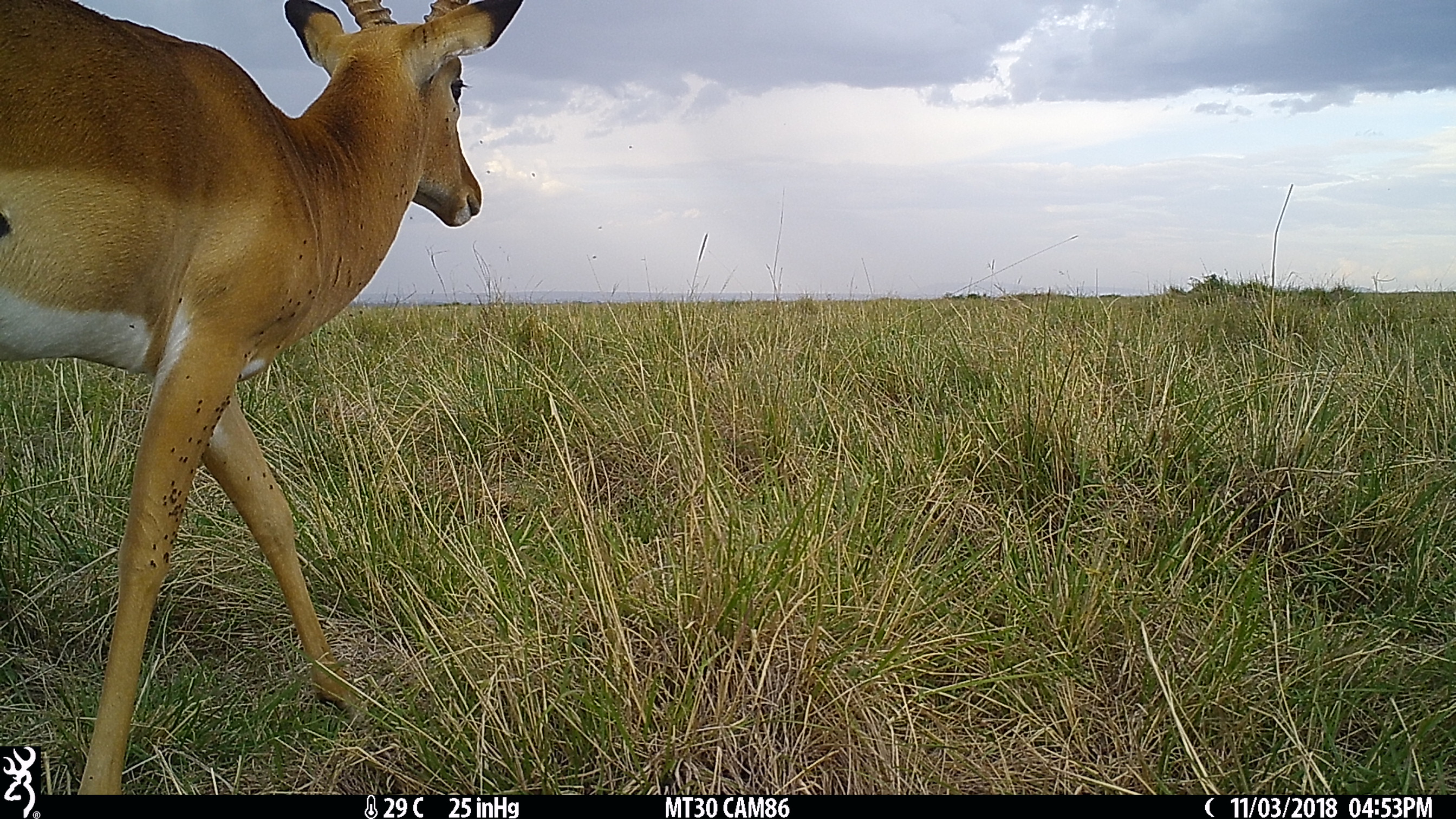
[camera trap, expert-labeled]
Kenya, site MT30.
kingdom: Animalia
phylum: Chordata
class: Mammalia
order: Artiodactyla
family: Bovidae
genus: Aepyceros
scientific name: Aepyceros melampus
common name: impala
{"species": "impala (Aepyceros melampus)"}